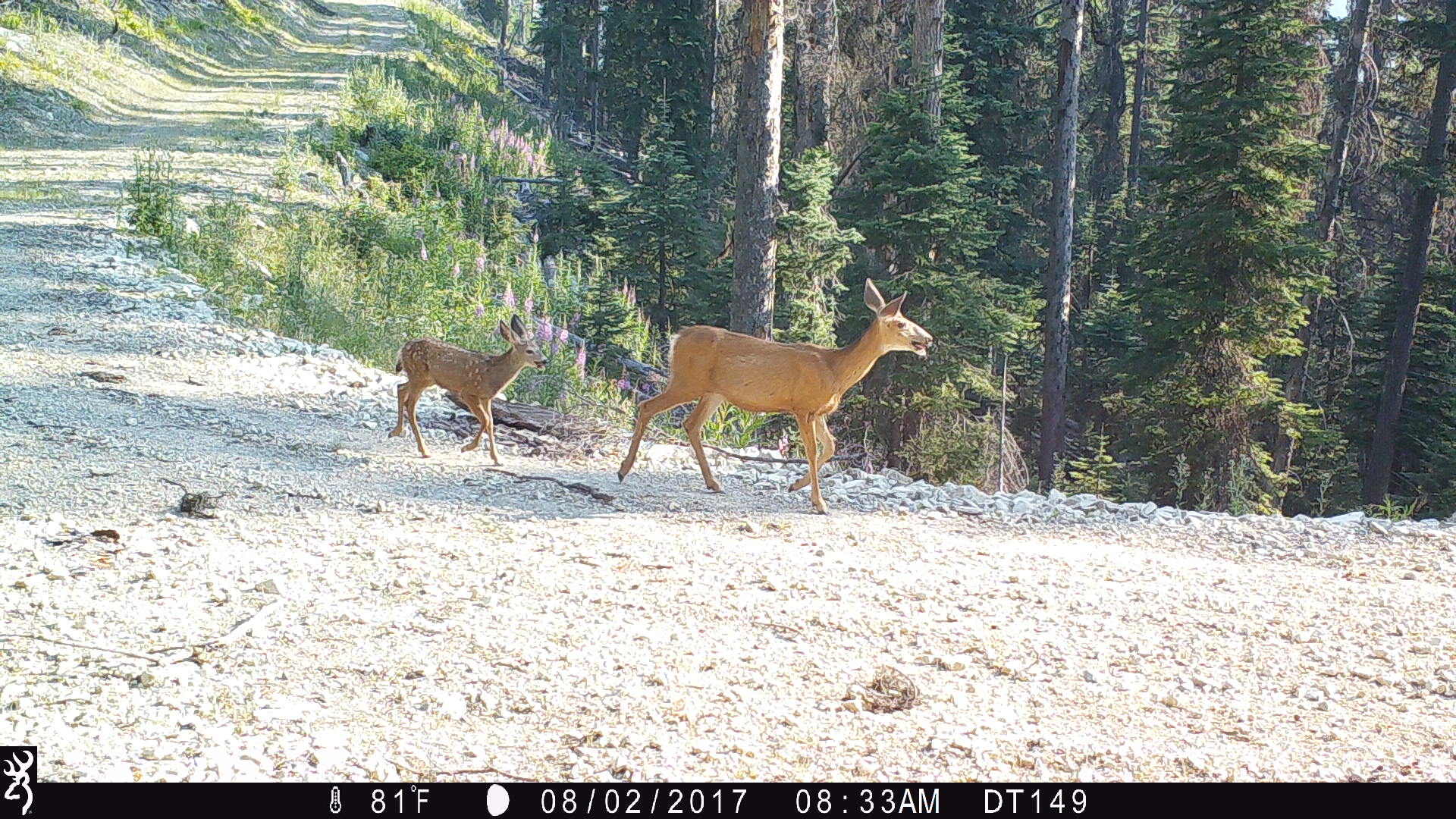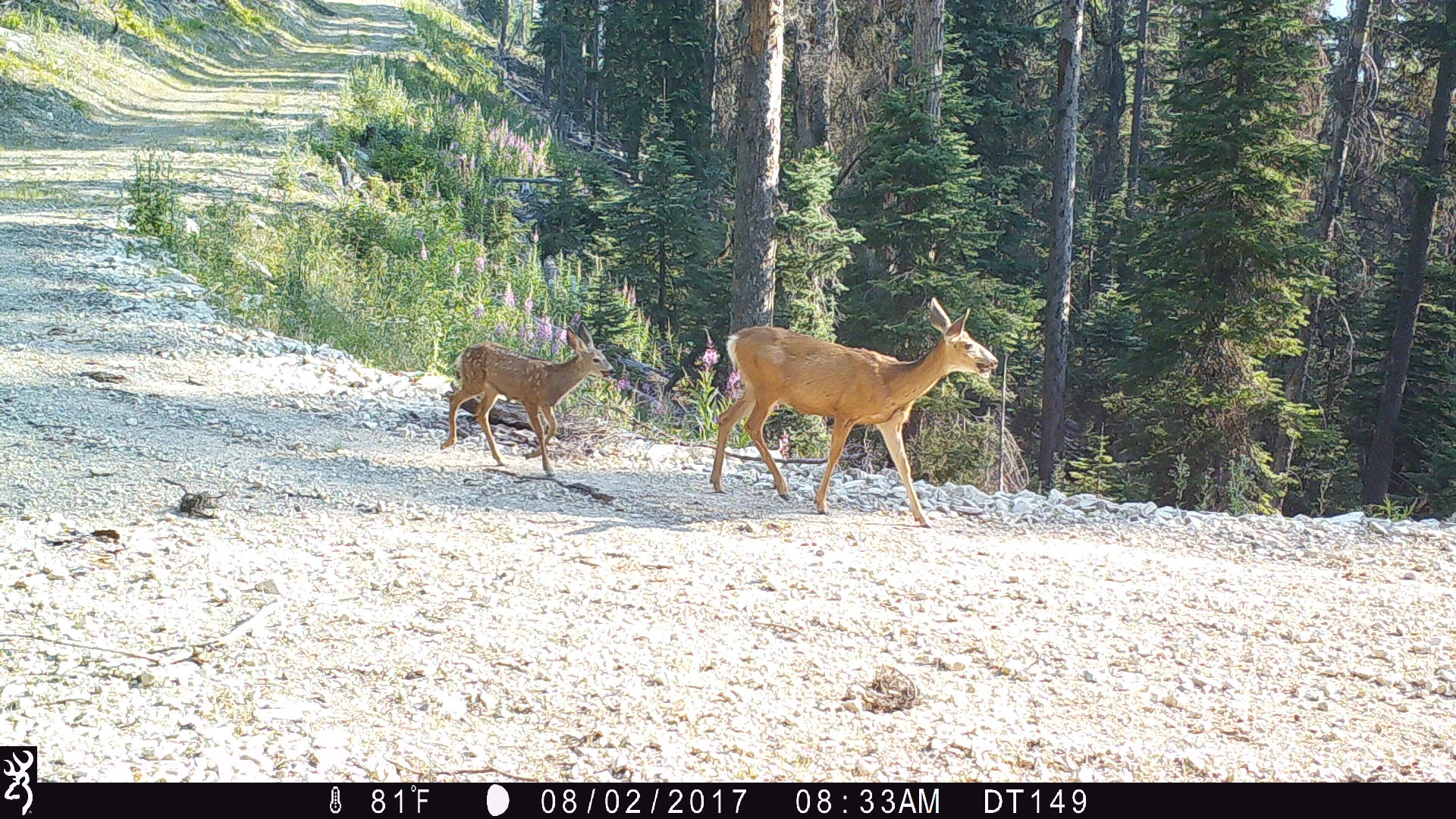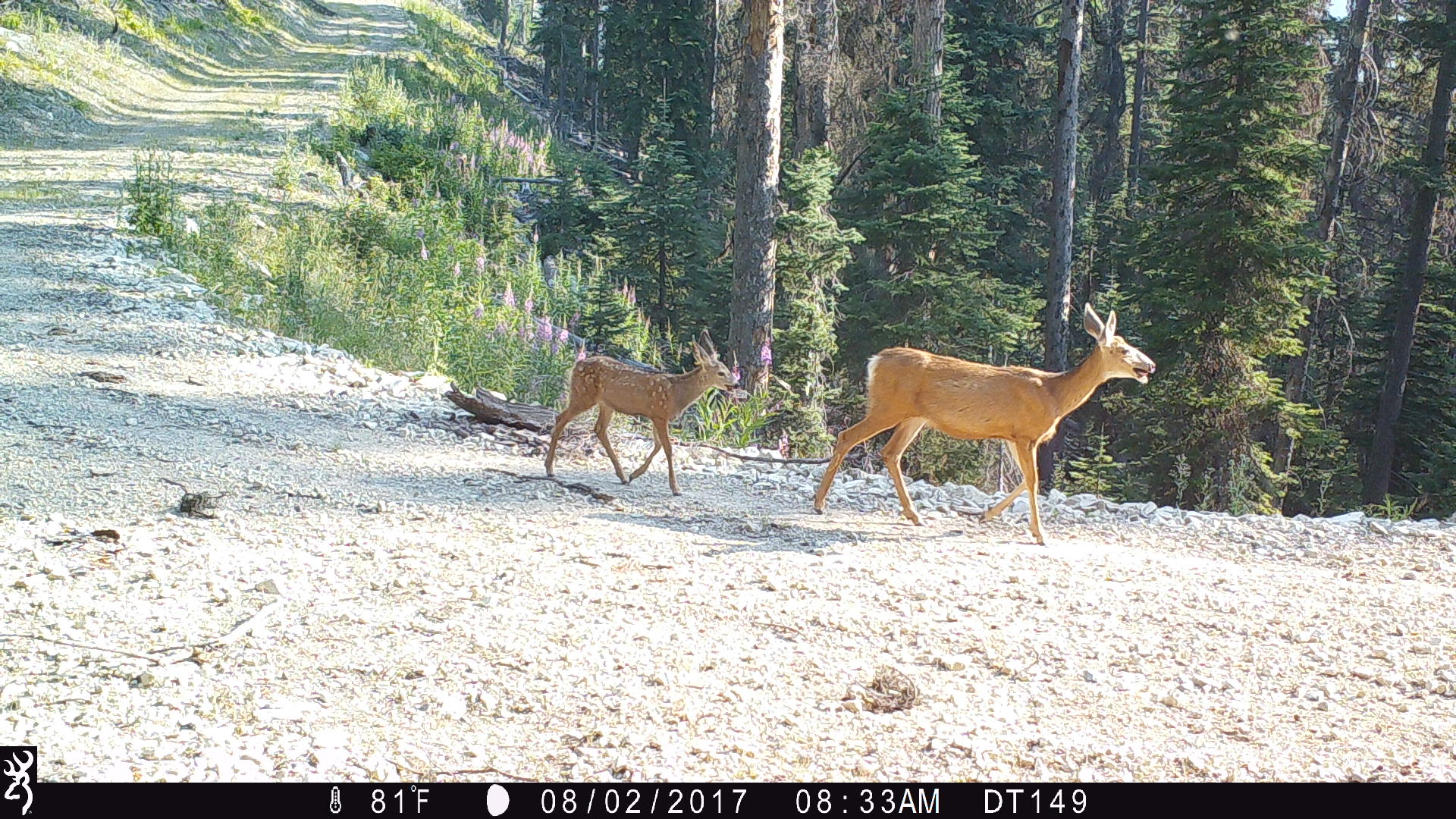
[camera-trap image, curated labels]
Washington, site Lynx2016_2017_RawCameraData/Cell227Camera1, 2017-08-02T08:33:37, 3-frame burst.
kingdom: Animalia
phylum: Chordata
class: Mammalia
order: Artiodactyla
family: Cervidae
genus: Odocoileus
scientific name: Odocoileus hemionus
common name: mule deer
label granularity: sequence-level